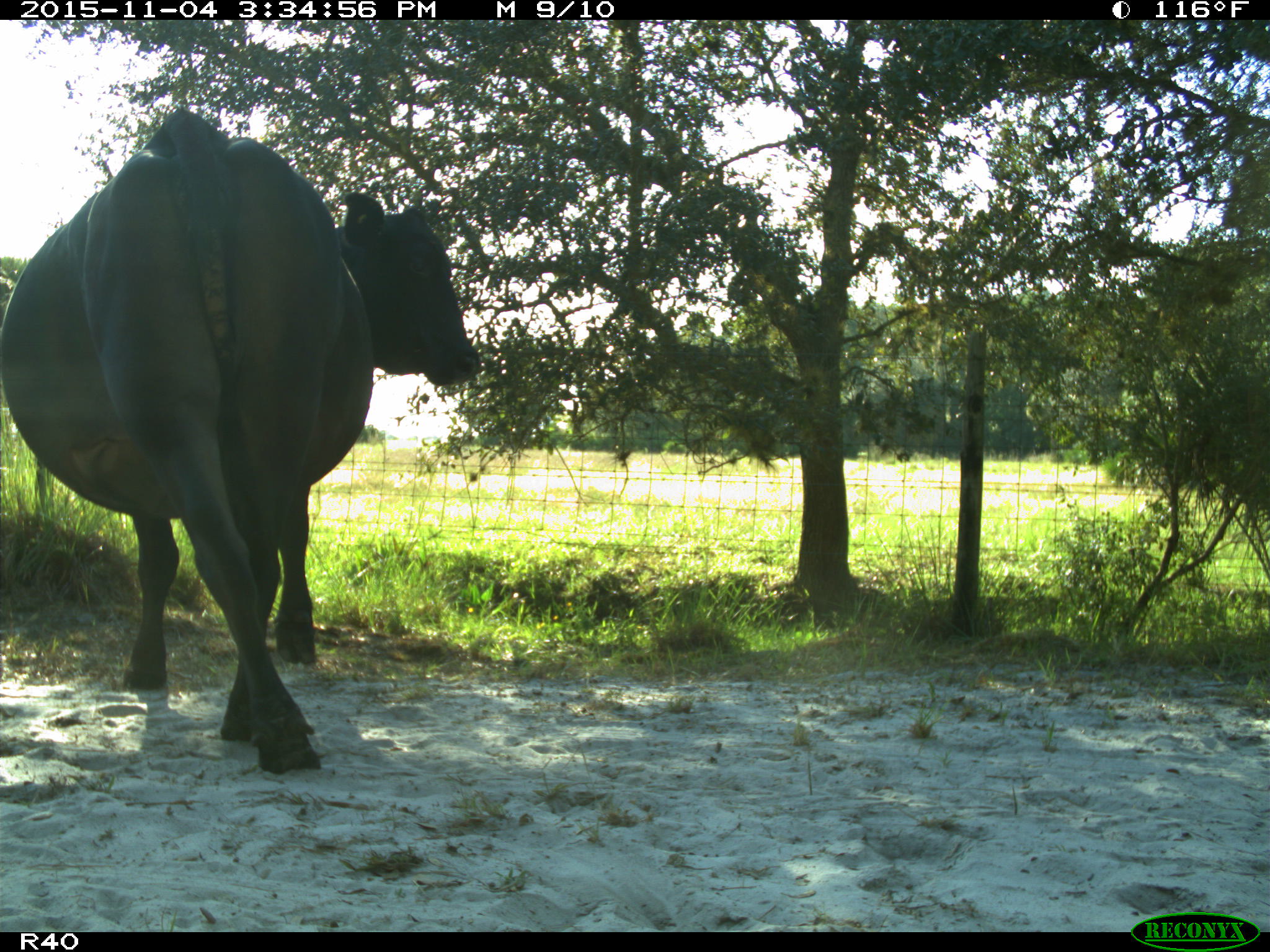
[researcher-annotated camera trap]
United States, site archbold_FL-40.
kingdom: Animalia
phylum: Chordata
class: Mammalia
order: Artiodactyla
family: Bovidae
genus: Bos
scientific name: Bos taurus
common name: domestic cow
Bos taurus (domestic cow).